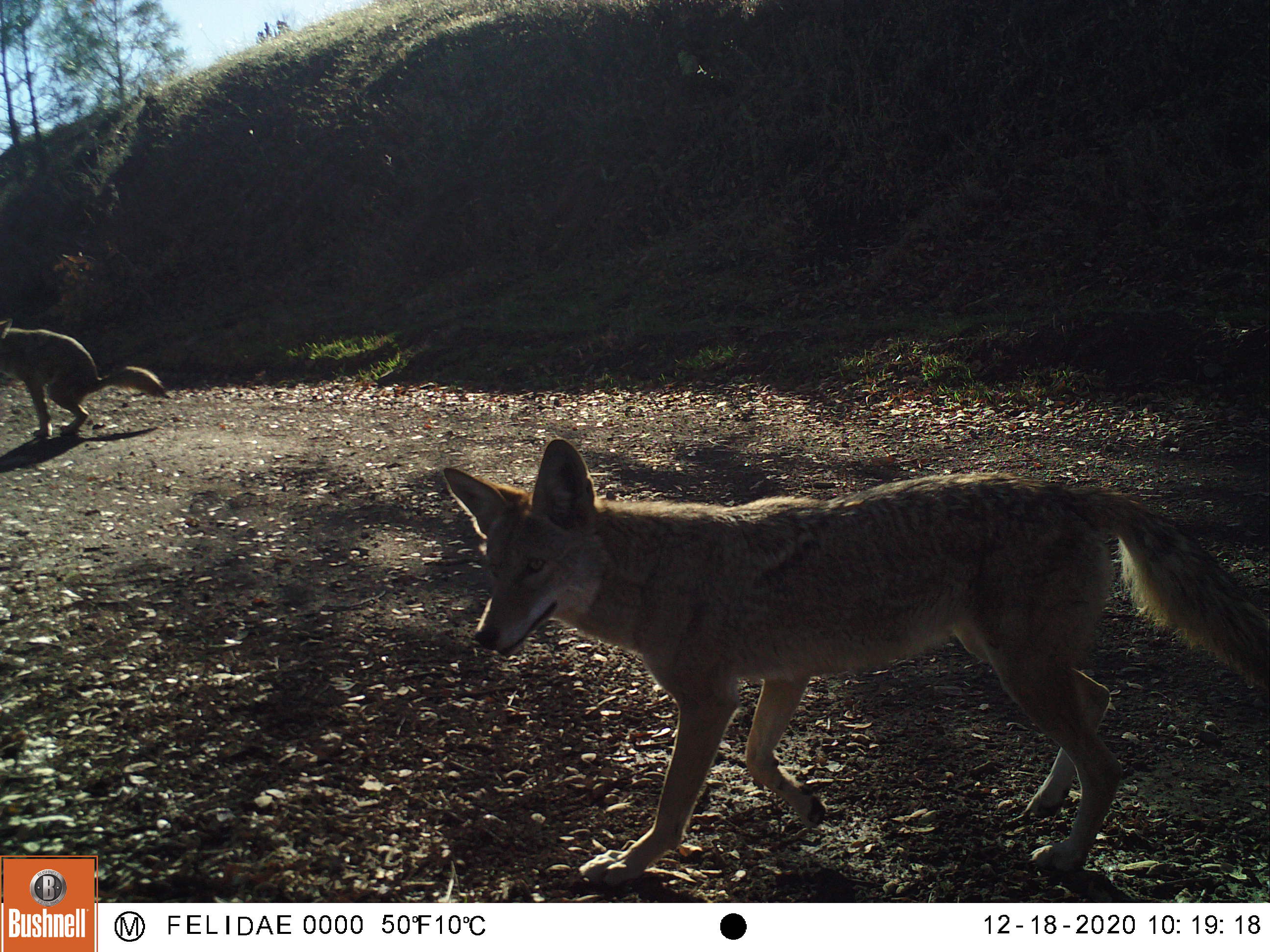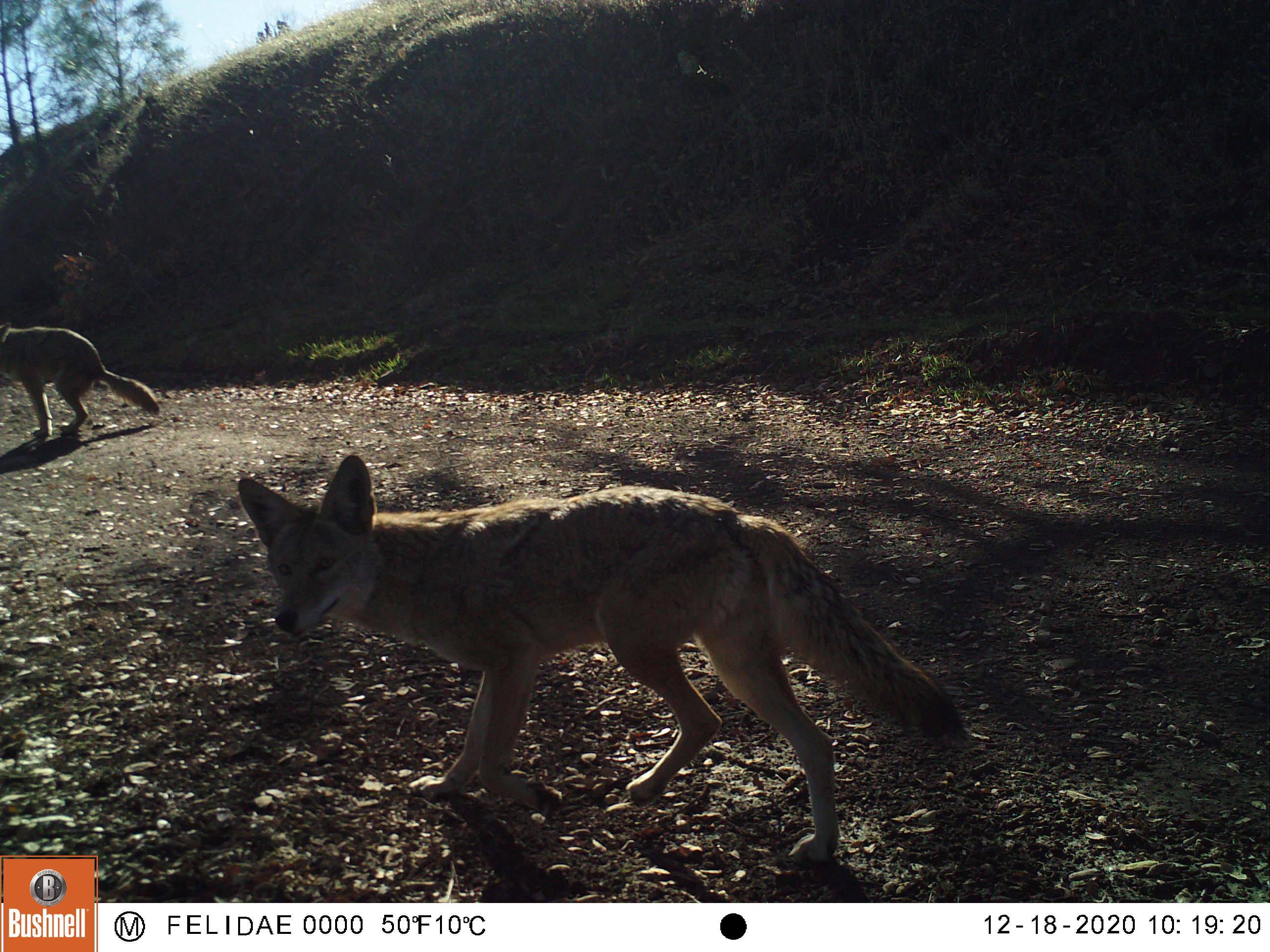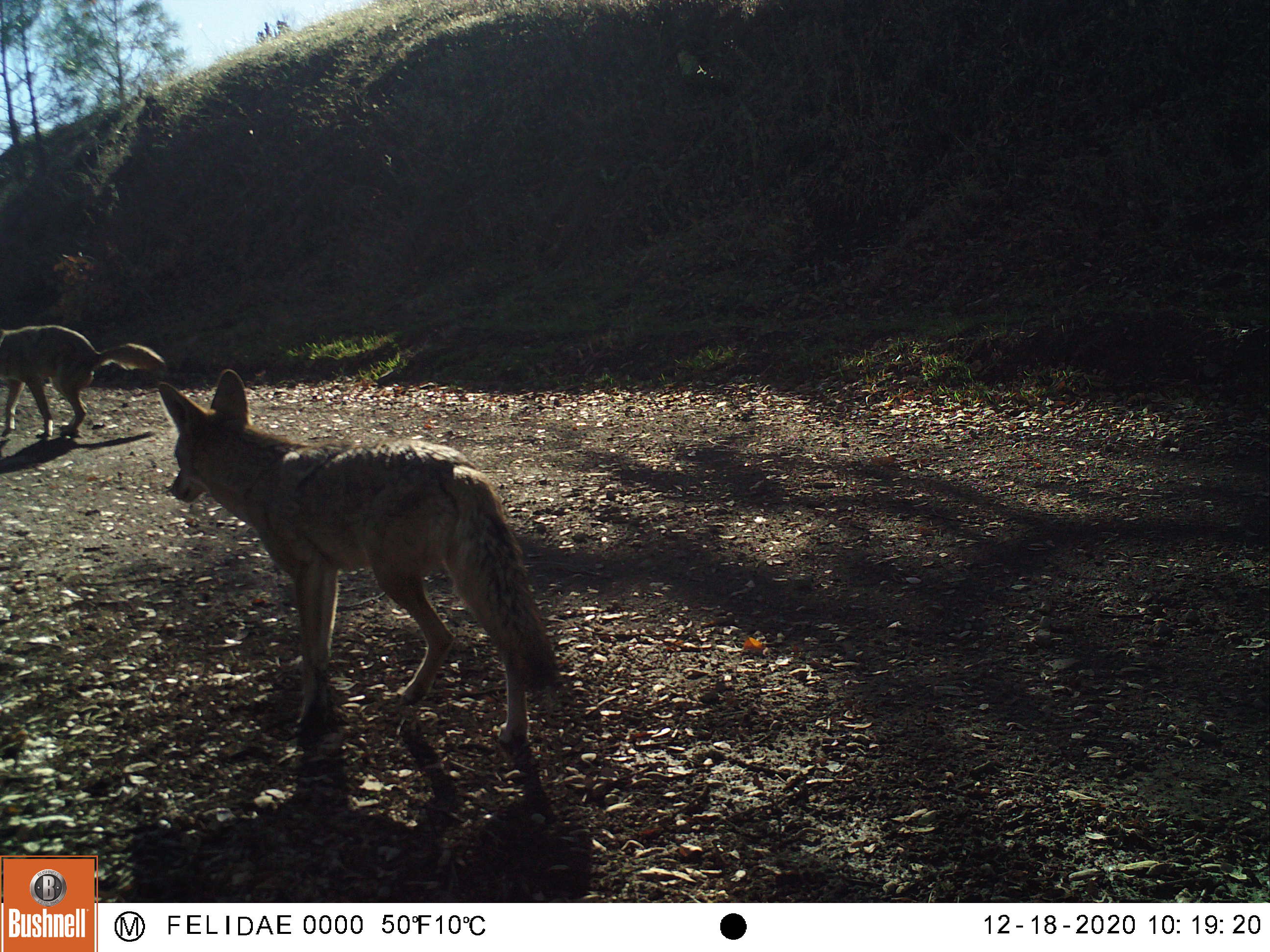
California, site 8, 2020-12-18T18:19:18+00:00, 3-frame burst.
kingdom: Animalia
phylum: Chordata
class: Mammalia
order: Carnivora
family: Canidae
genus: Canis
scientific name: Canis latrans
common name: coyote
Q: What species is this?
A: Coyote (Canis latrans).